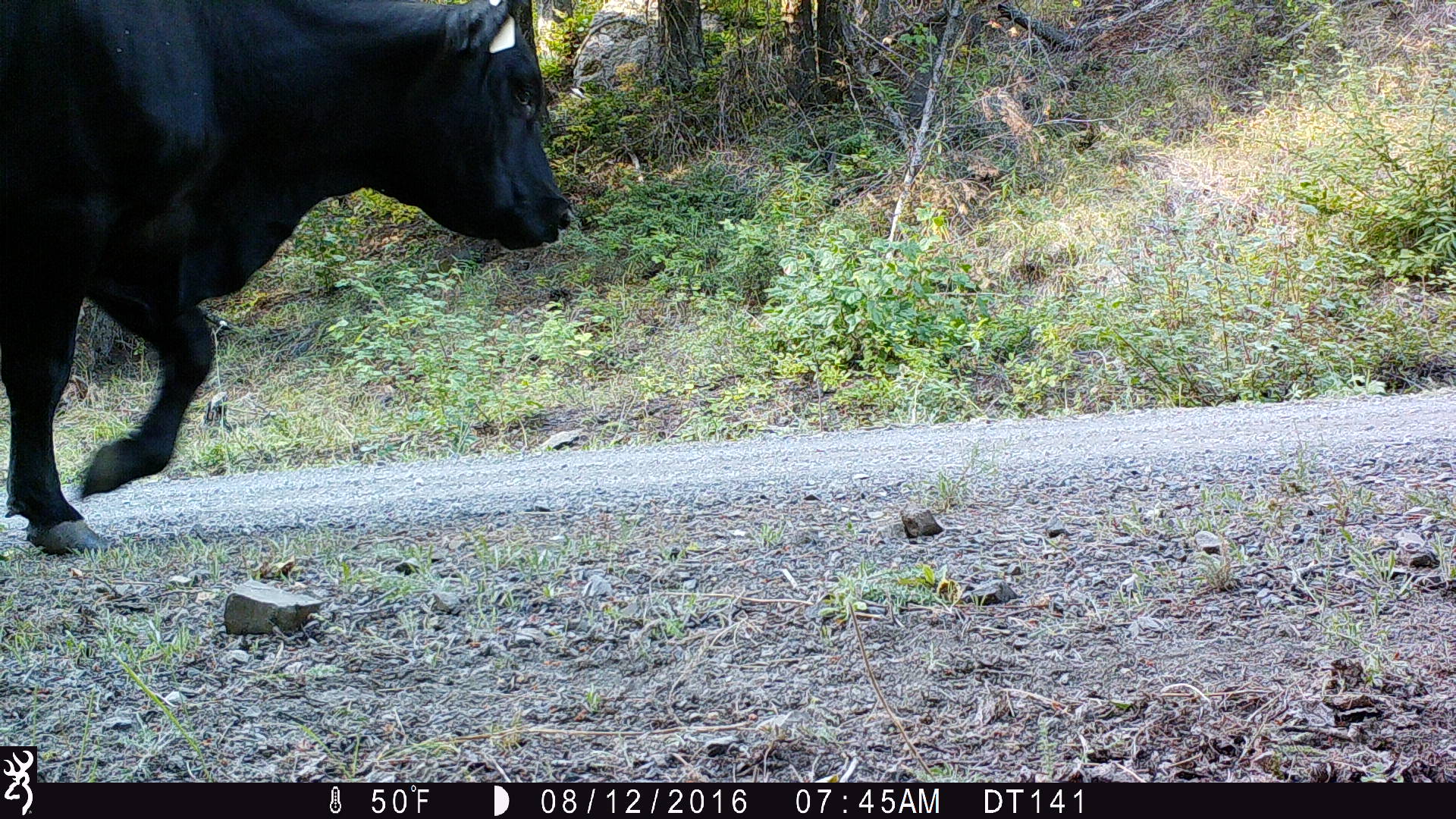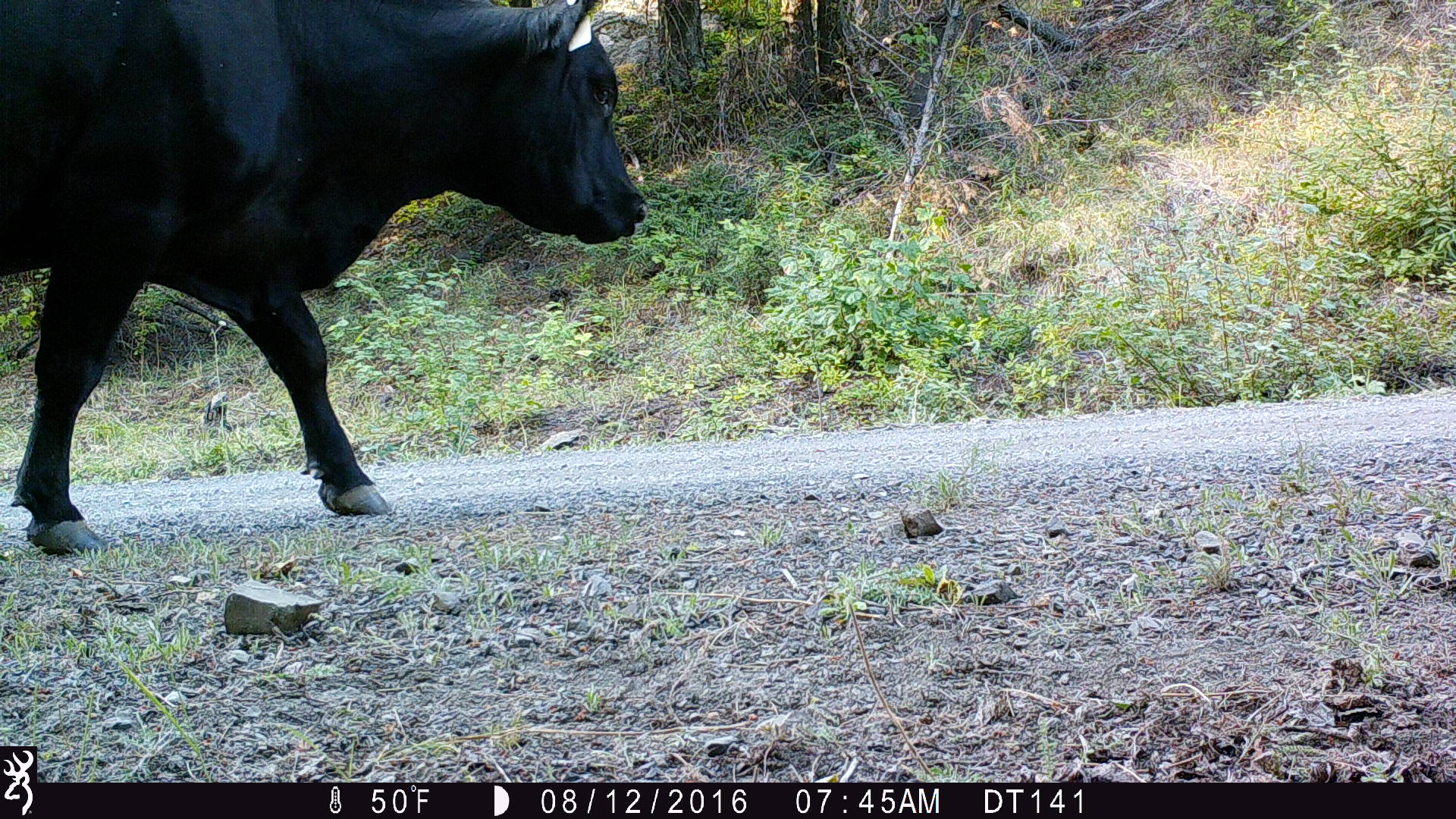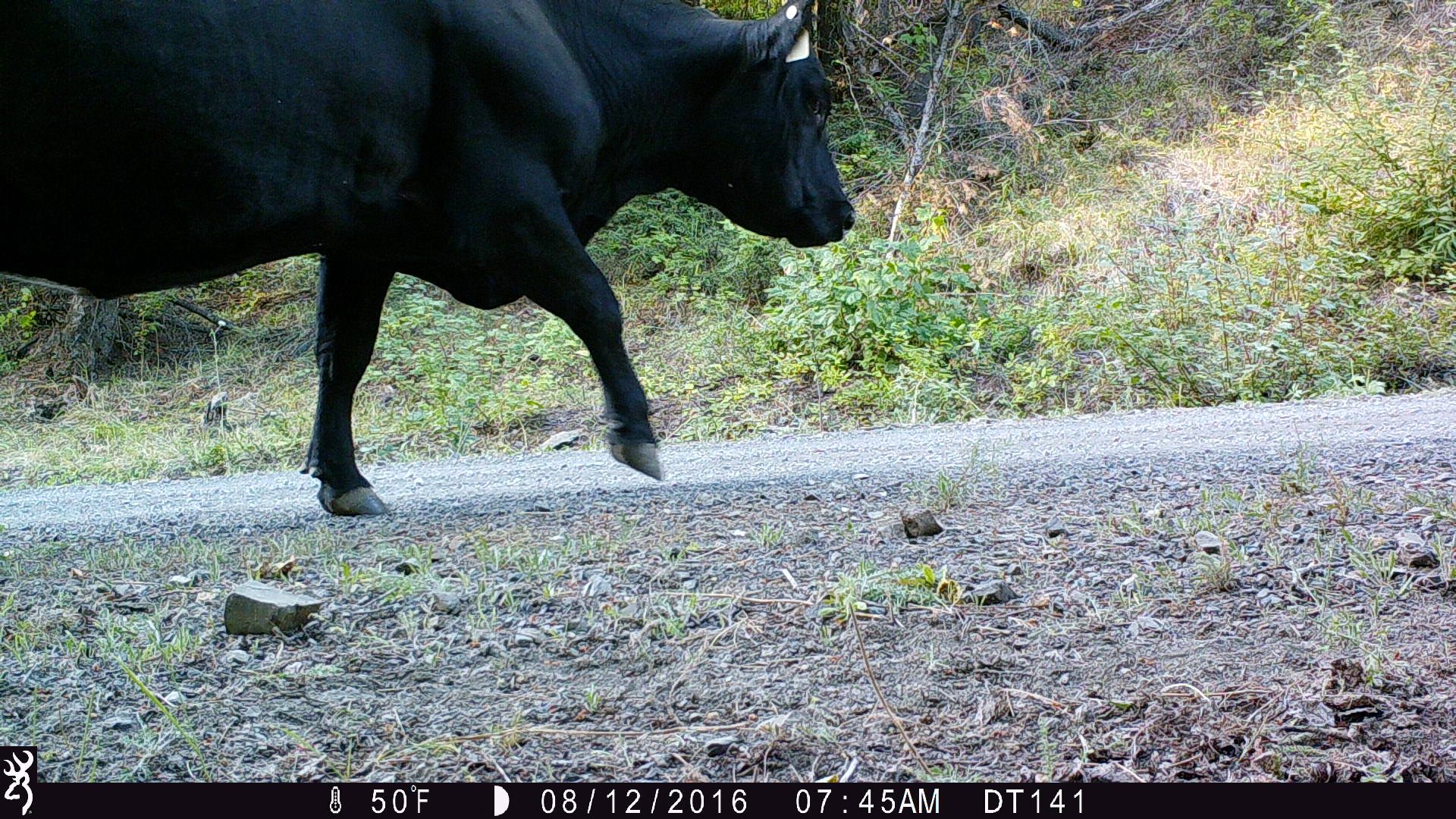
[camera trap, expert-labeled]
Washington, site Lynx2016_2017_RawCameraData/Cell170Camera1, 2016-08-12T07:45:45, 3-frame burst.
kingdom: Animalia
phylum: Chordata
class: Mammalia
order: Artiodactyla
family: Bovidae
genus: Bos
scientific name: Bos taurus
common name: domestic cattle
Domestic cattle (Bos taurus). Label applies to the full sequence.